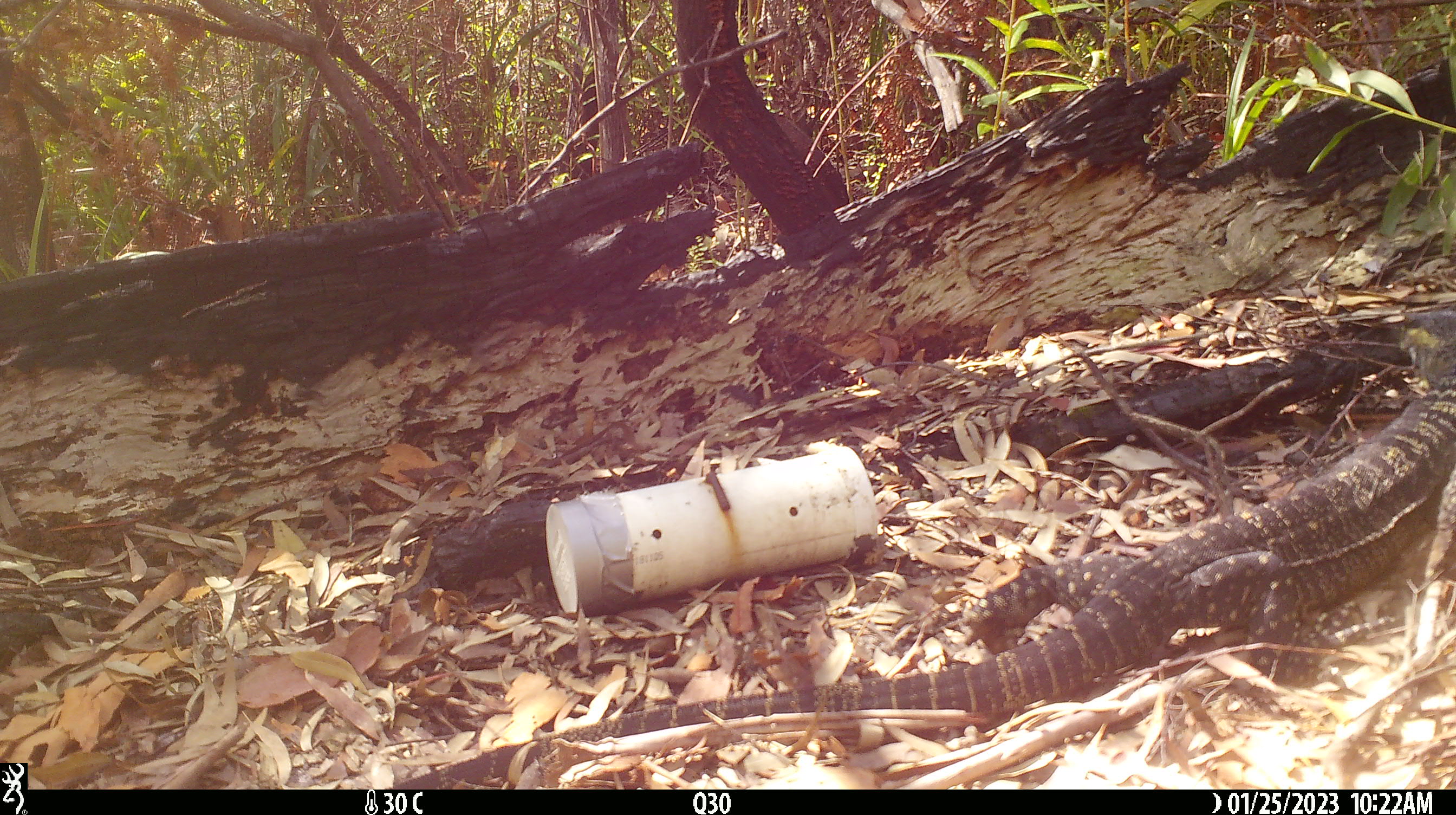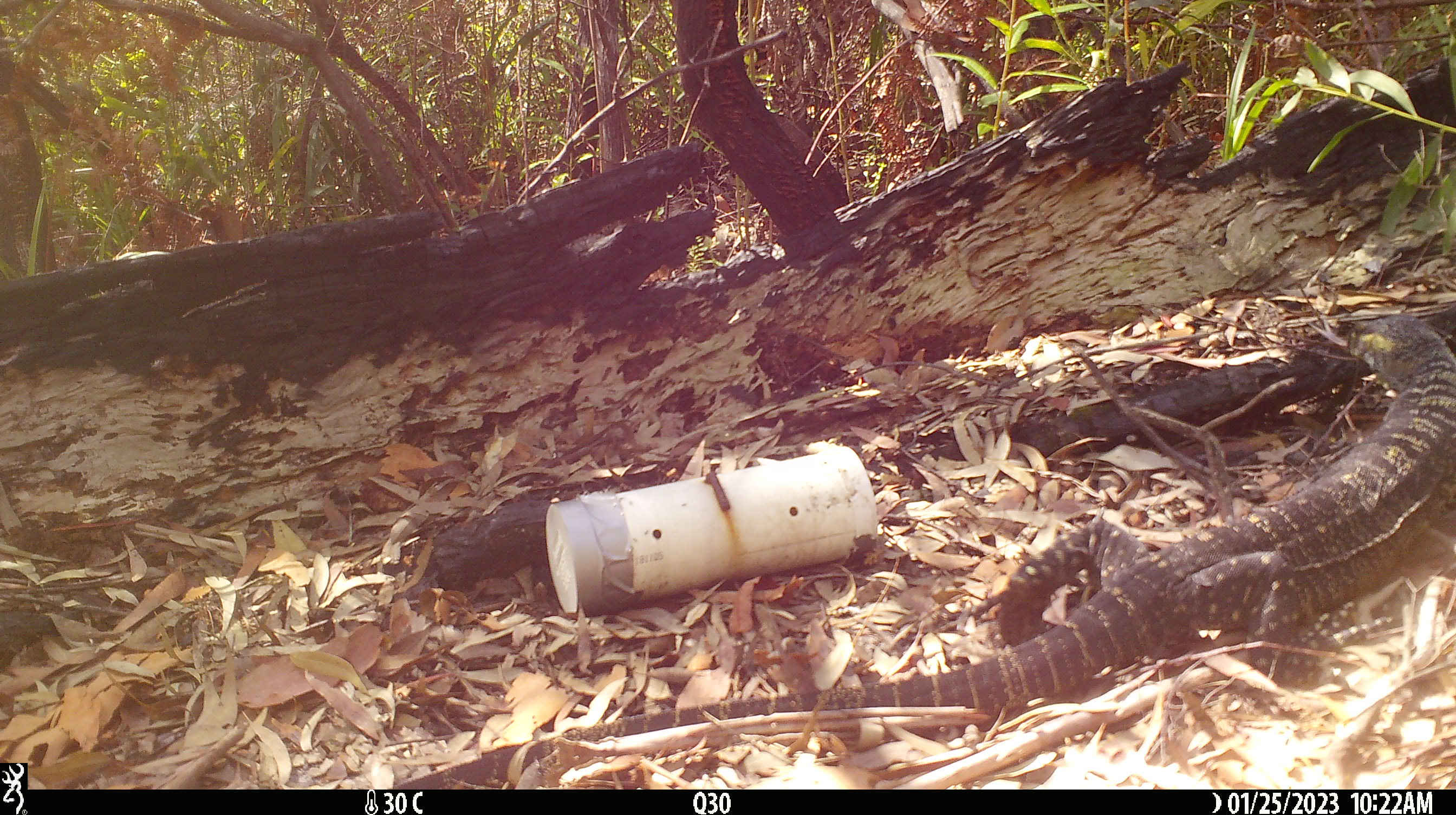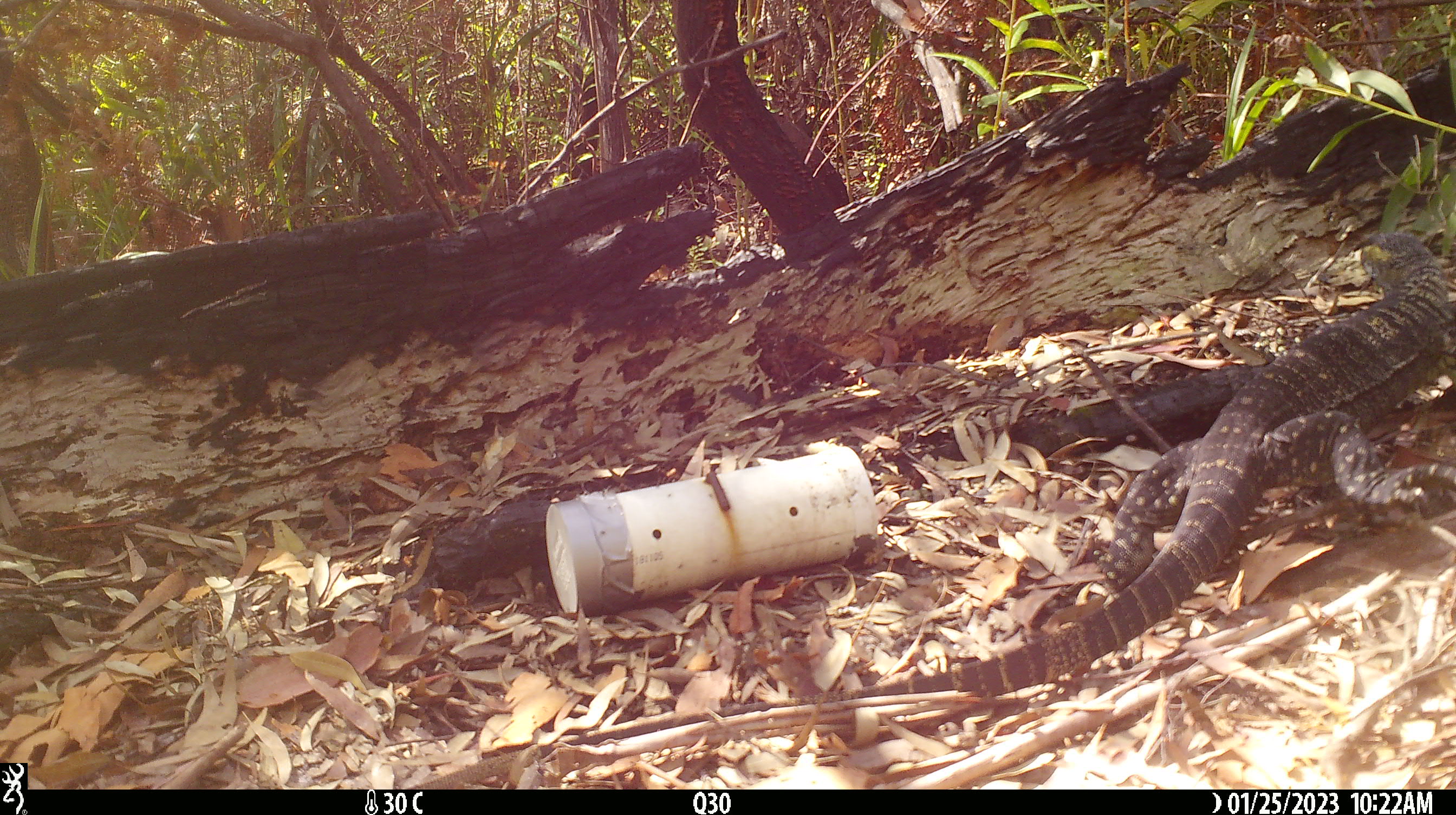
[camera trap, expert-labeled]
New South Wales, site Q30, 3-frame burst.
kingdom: Animalia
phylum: Chordata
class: Reptilia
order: Squamata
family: Varanidae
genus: Varanus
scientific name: Varanus varius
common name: lace monitor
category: goanna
Goanna (lace monitor) (Varanus varius).